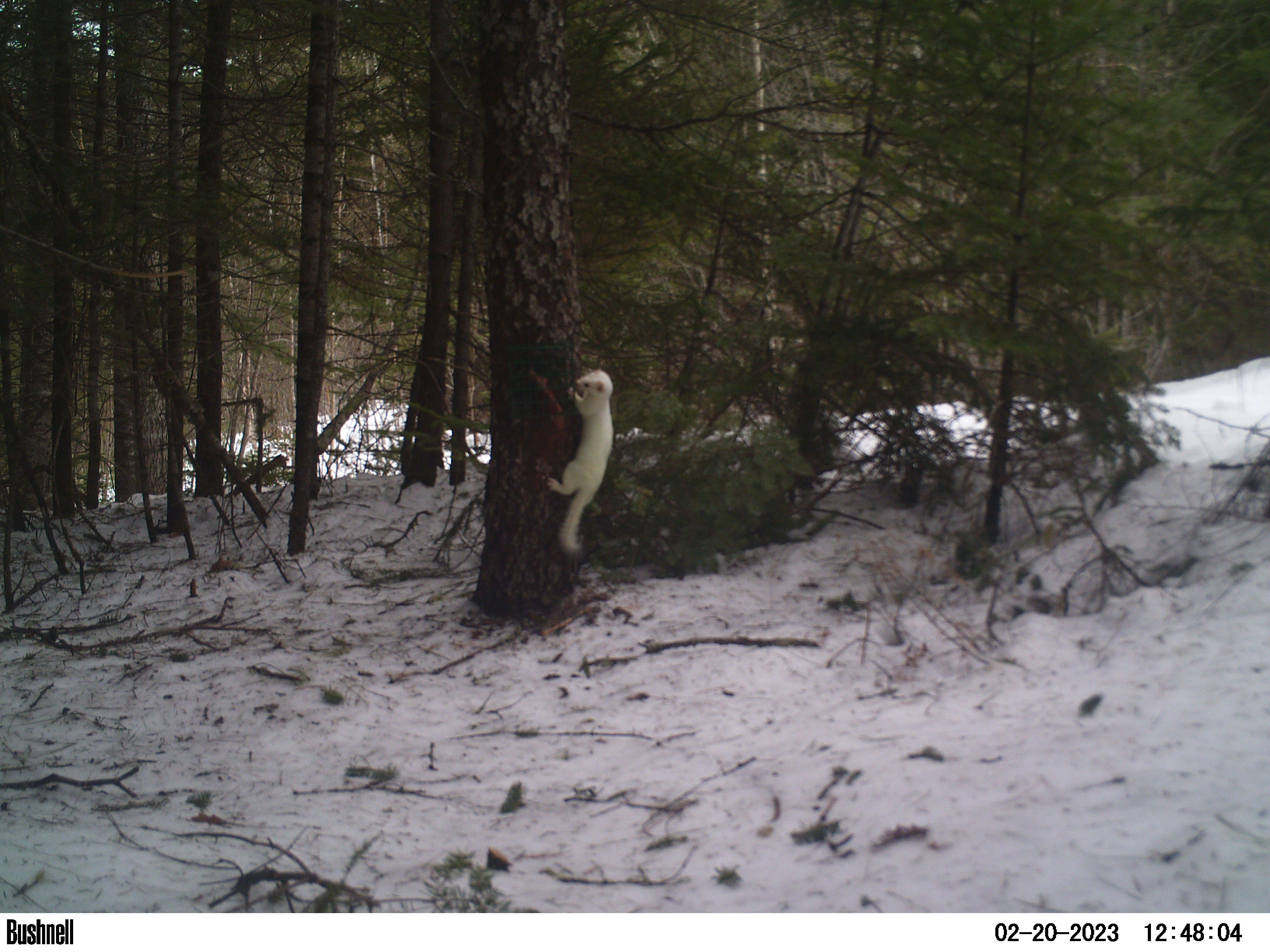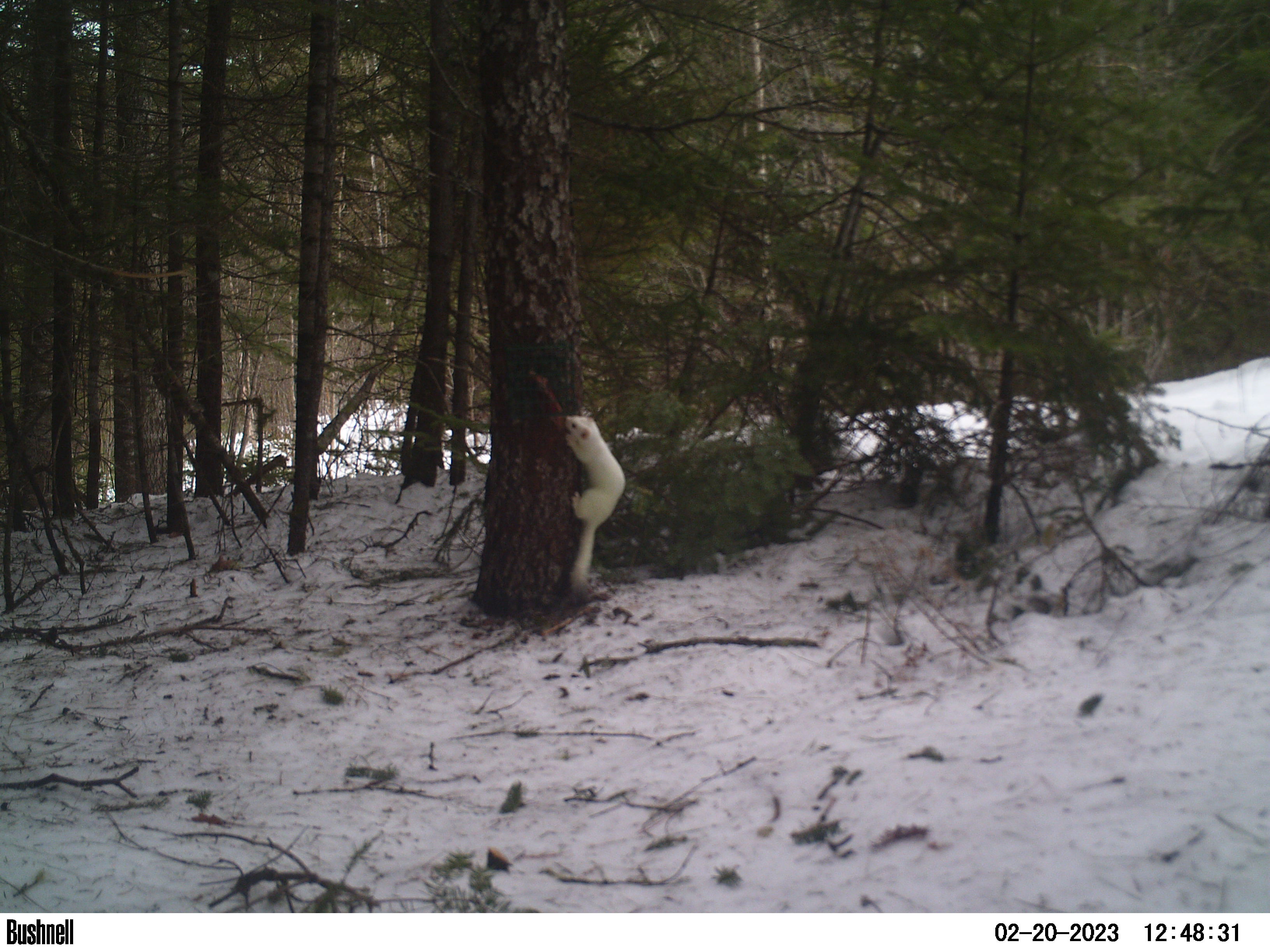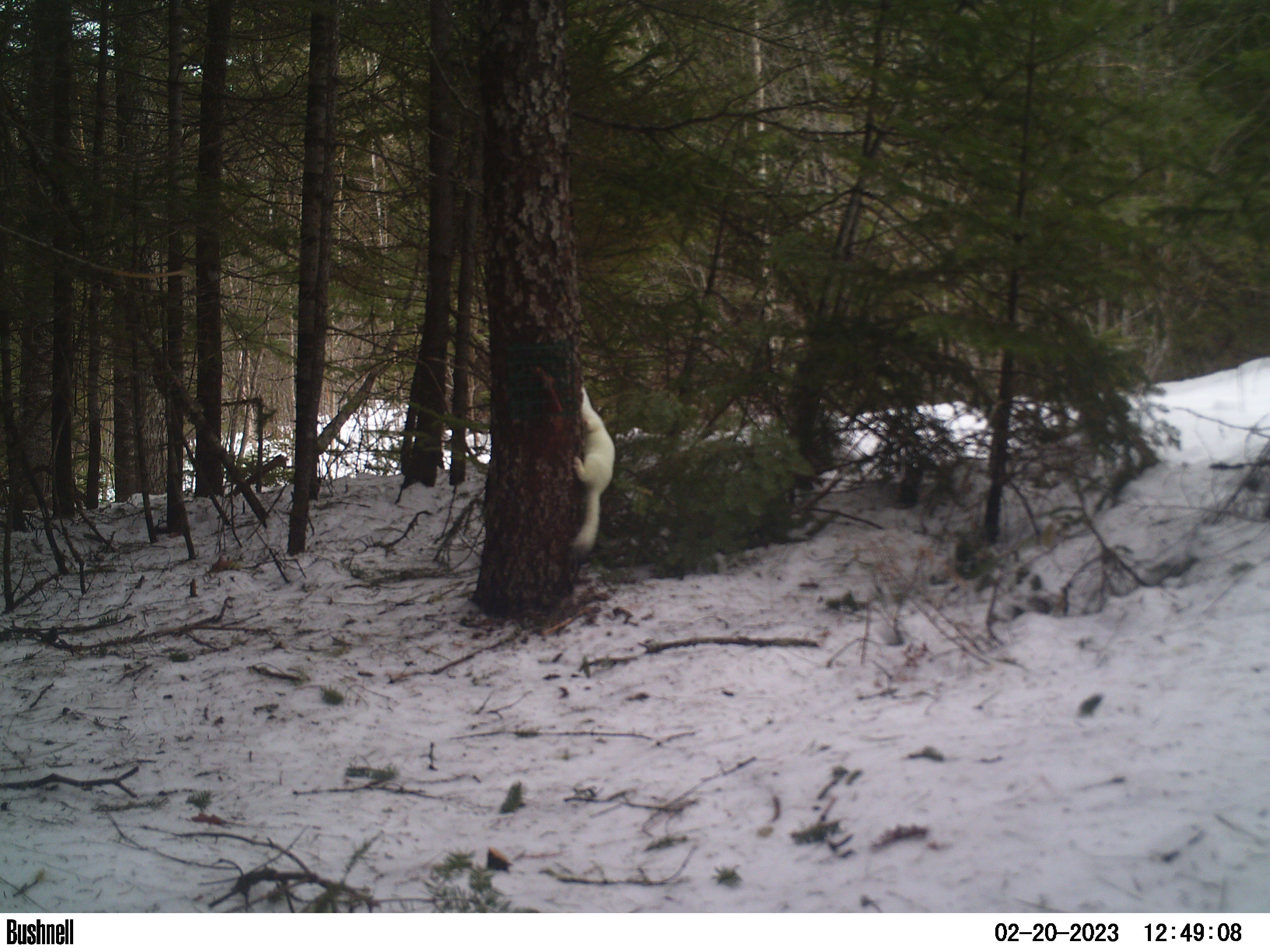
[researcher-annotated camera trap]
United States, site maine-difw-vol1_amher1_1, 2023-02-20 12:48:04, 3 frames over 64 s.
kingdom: Animalia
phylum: Chordata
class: Mammalia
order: Carnivora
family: Mustelidae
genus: Neogale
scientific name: Neogale frenata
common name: long-tailed weasel